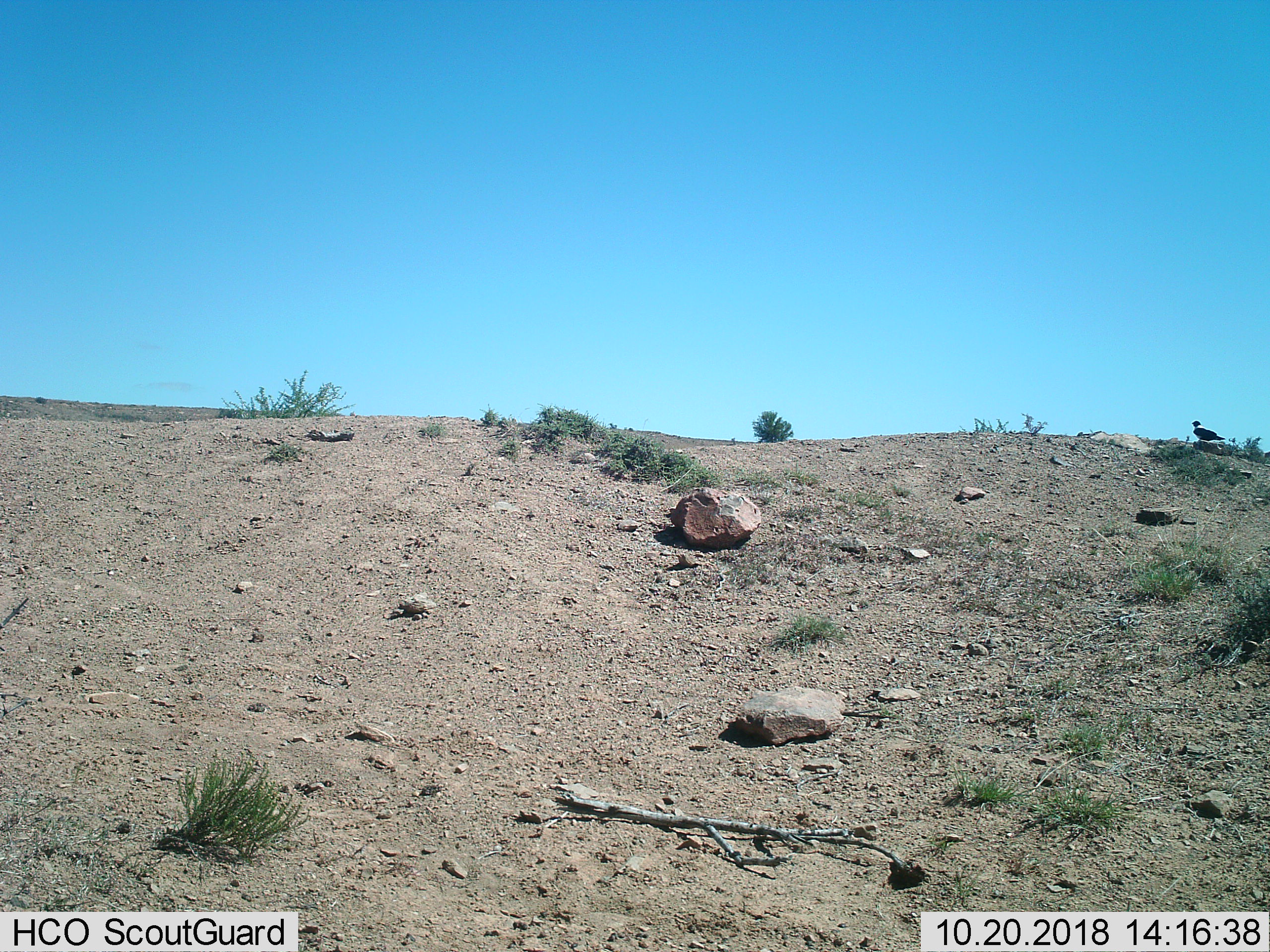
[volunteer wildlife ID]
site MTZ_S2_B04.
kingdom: Animalia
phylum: Chordata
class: Aves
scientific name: Aves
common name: bird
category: birdother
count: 1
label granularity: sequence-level